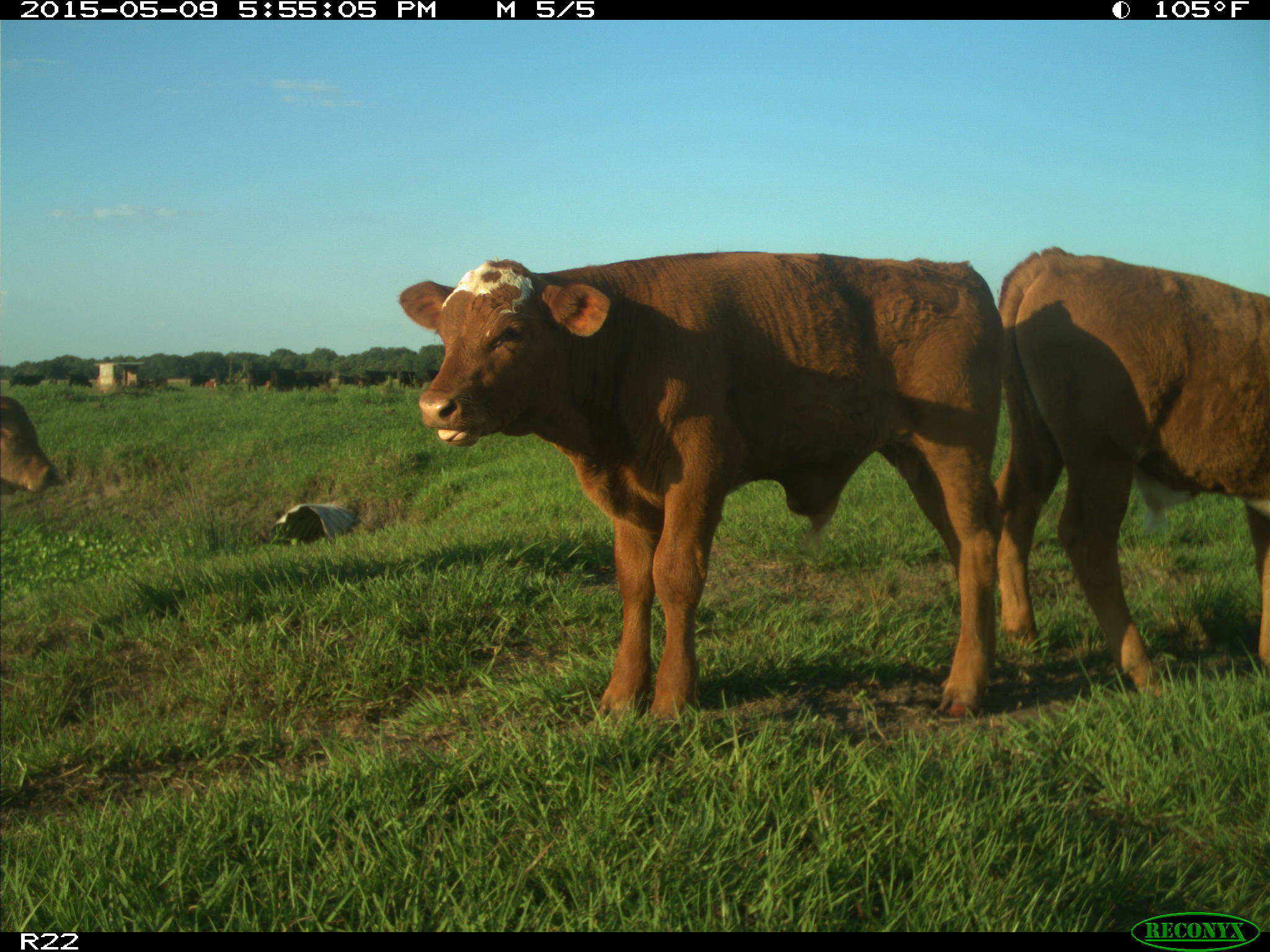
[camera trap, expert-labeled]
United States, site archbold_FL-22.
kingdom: Animalia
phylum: Chordata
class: Mammalia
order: Artiodactyla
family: Bovidae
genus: Bos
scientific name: Bos taurus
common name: domestic cow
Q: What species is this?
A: Bos taurus (domestic cow).